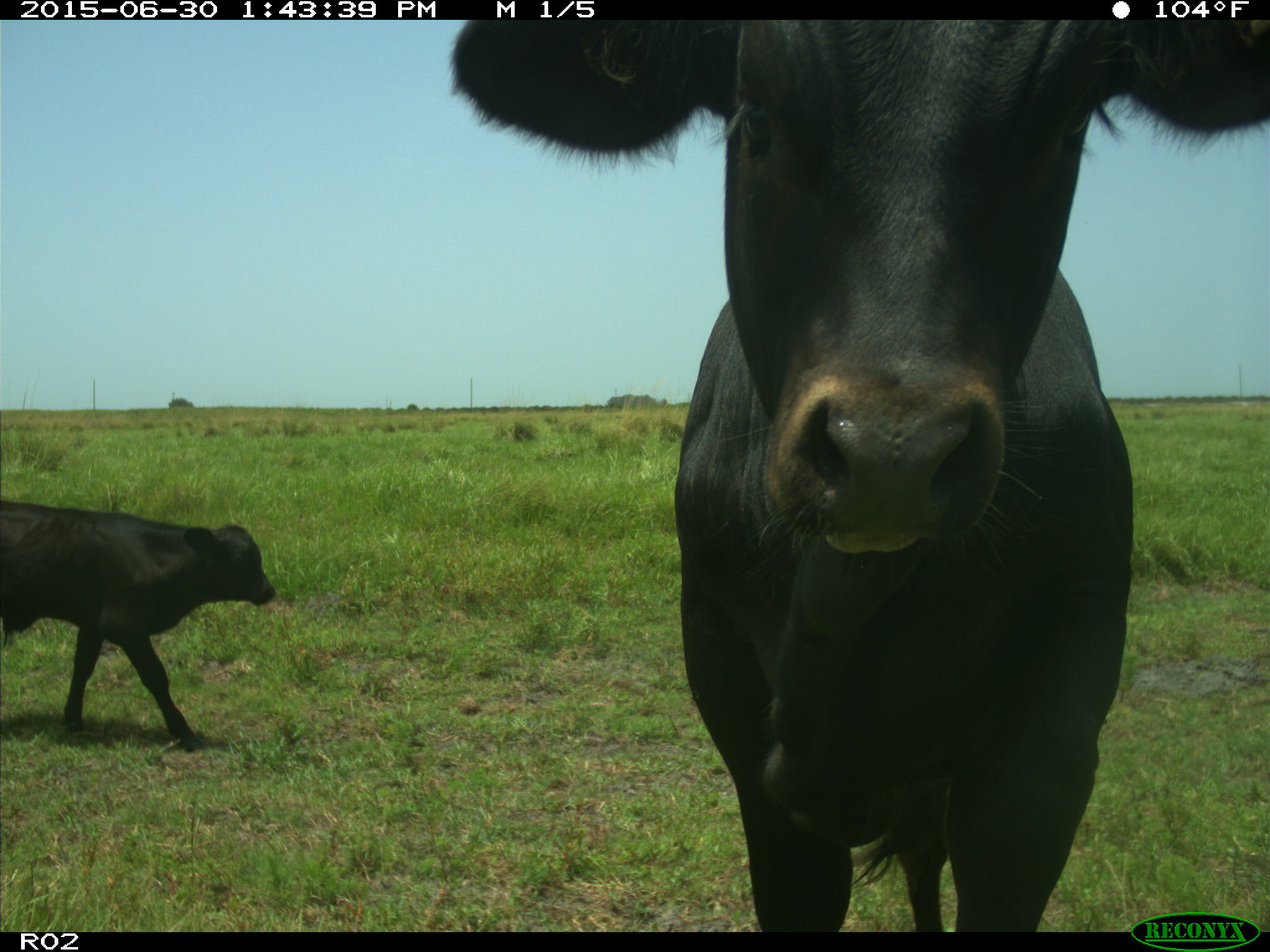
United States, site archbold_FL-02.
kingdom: Animalia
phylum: Chordata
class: Mammalia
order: Artiodactyla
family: Bovidae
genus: Bos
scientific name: Bos taurus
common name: domestic cow